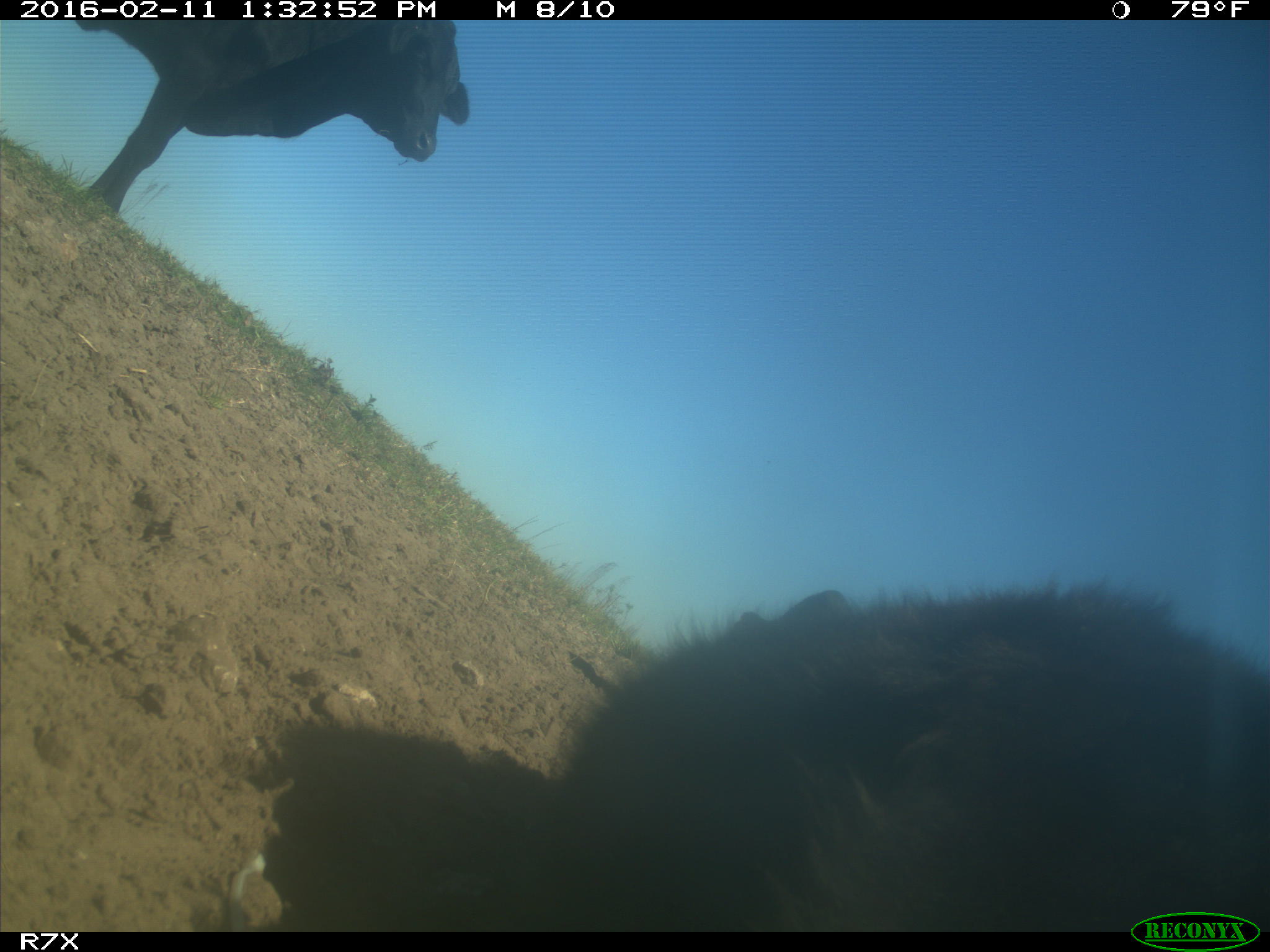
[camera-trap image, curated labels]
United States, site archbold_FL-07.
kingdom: Animalia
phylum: Chordata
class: Mammalia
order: Artiodactyla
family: Bovidae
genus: Bos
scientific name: Bos taurus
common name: domestic cow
Bos taurus (domestic cow).